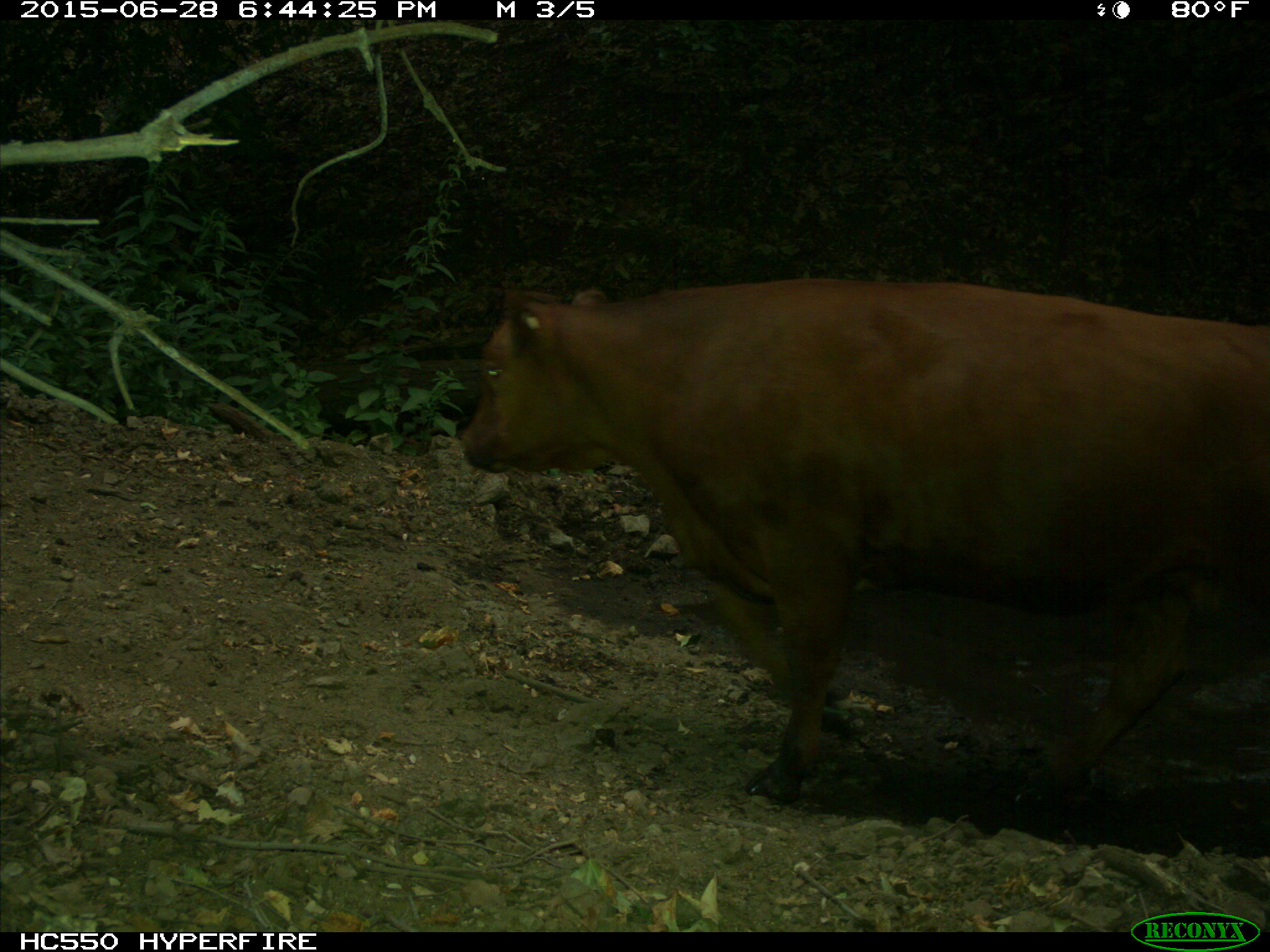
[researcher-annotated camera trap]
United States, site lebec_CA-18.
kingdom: Animalia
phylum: Chordata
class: Mammalia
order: Artiodactyla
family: Bovidae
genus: Bos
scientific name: Bos taurus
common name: domestic cow